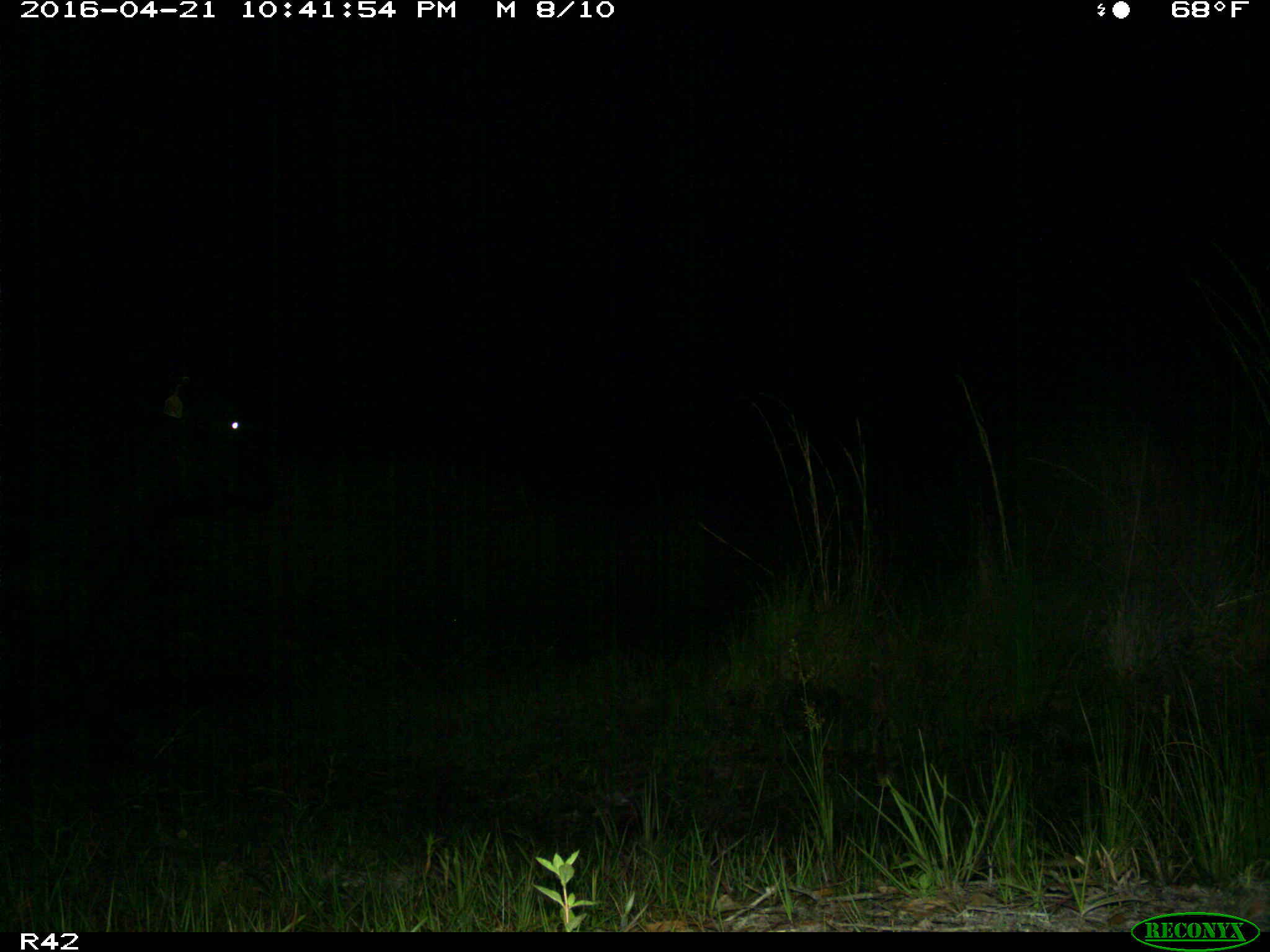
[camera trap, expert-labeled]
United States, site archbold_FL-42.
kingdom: Animalia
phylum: Chordata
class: Mammalia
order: Artiodactyla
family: Bovidae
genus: Bos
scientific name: Bos taurus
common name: domestic cow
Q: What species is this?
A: Bos taurus (domestic cow).